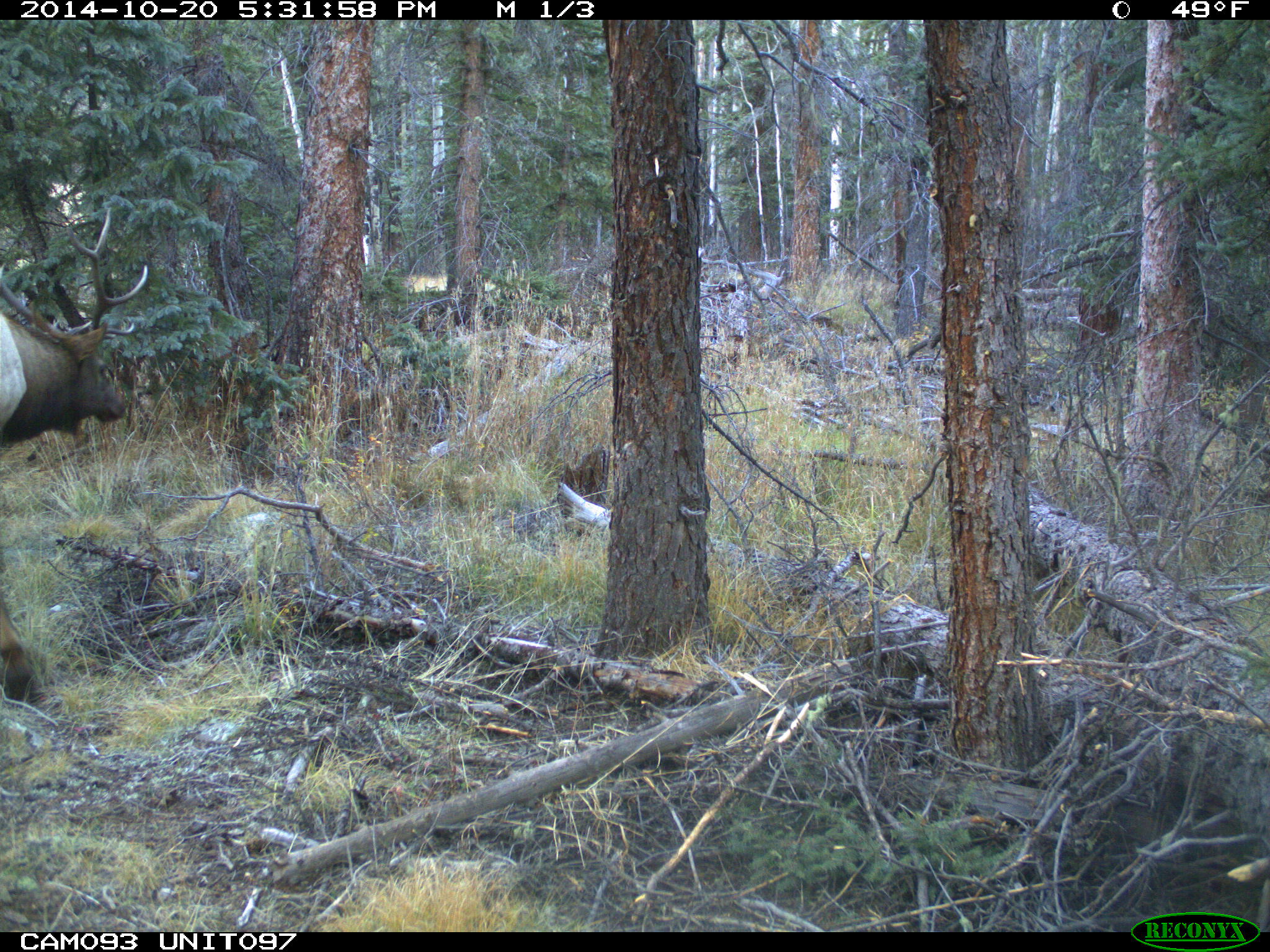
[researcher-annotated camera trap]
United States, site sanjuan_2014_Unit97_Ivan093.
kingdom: Animalia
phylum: Chordata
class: Mammalia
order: Artiodactyla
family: Cervidae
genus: Cervus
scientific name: Cervus elaphus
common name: red deer